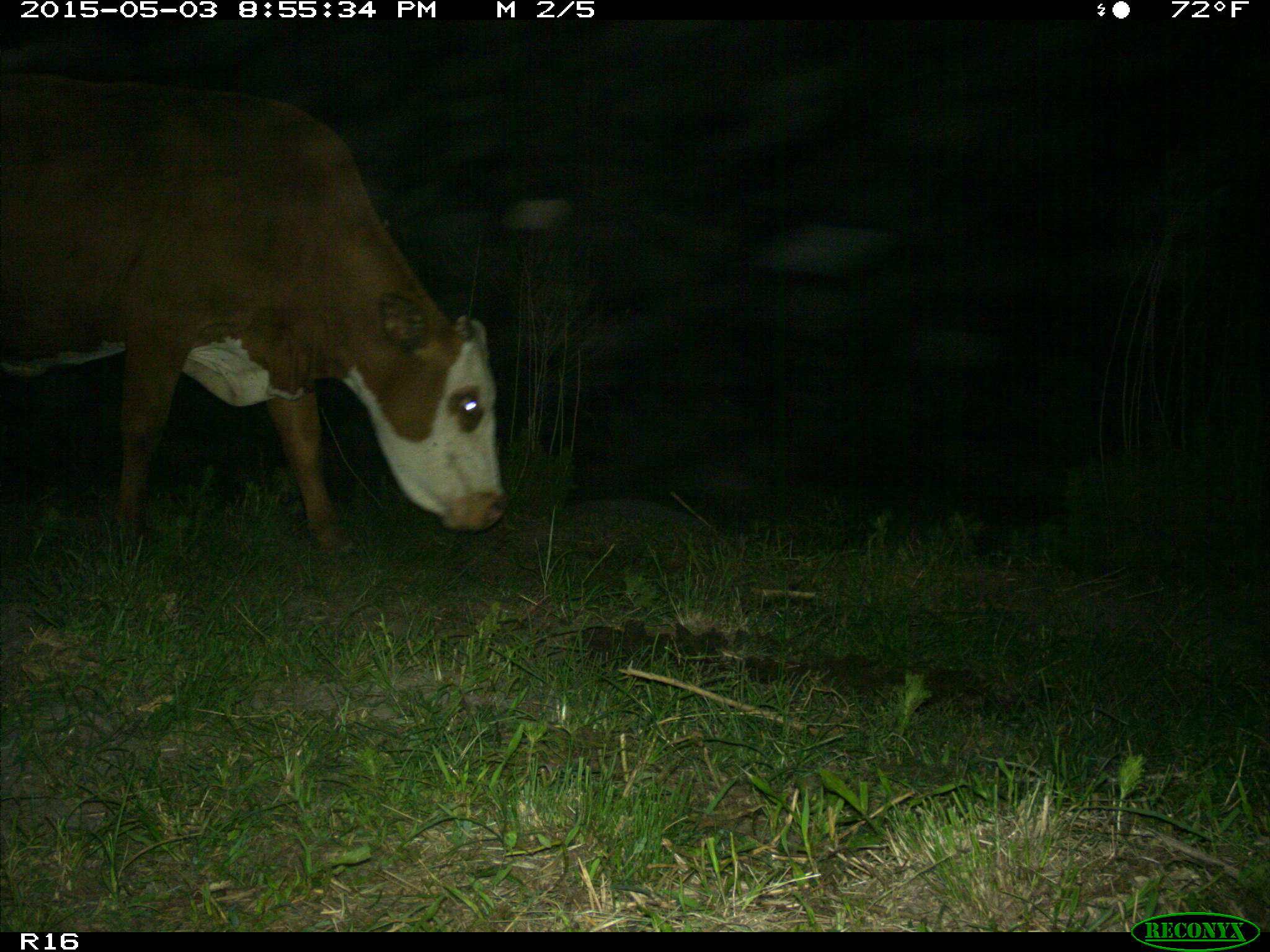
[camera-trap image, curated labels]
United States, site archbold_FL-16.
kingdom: Animalia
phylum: Chordata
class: Mammalia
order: Artiodactyla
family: Bovidae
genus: Bos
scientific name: Bos taurus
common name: domestic cow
Bos taurus (domestic cow).